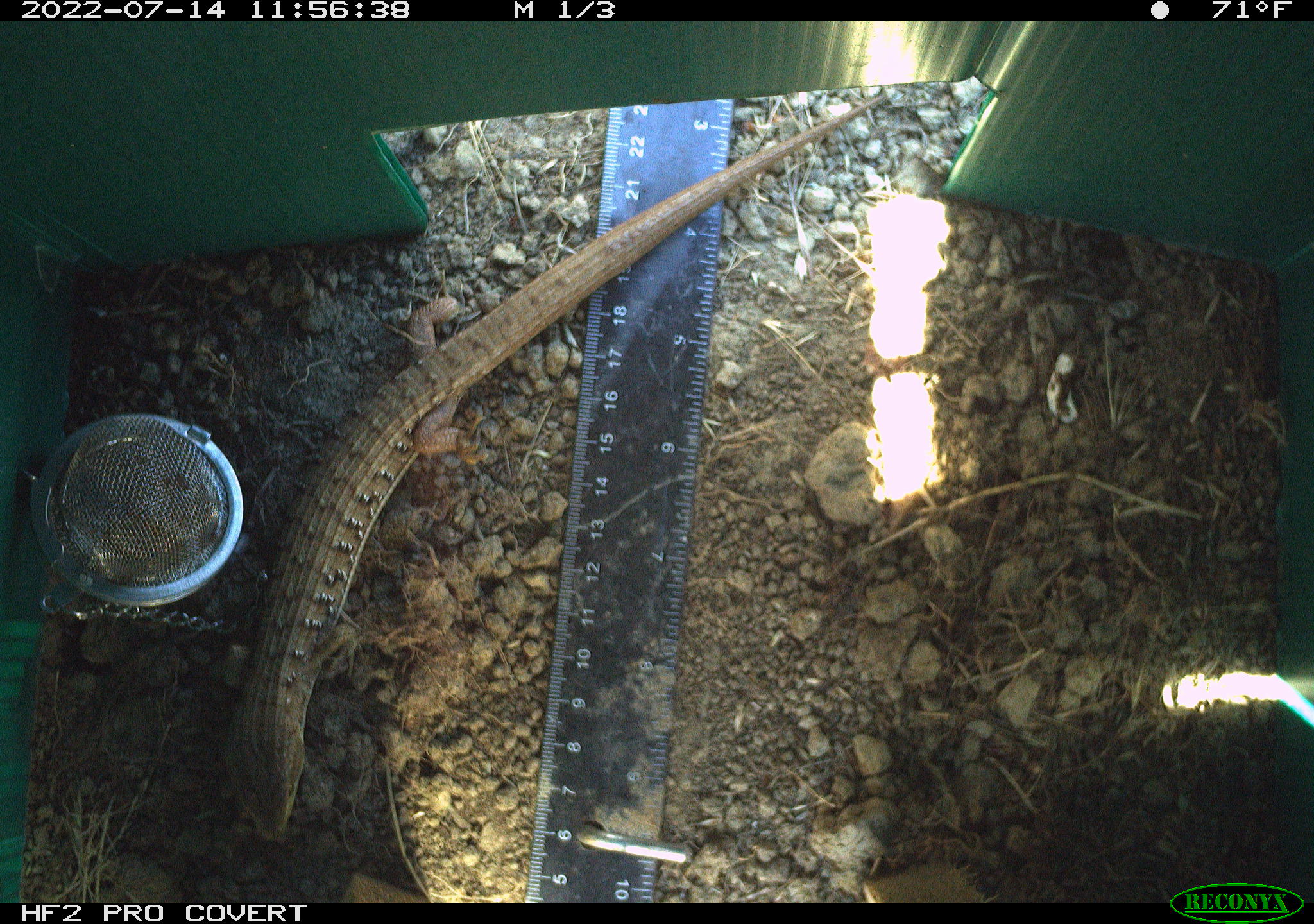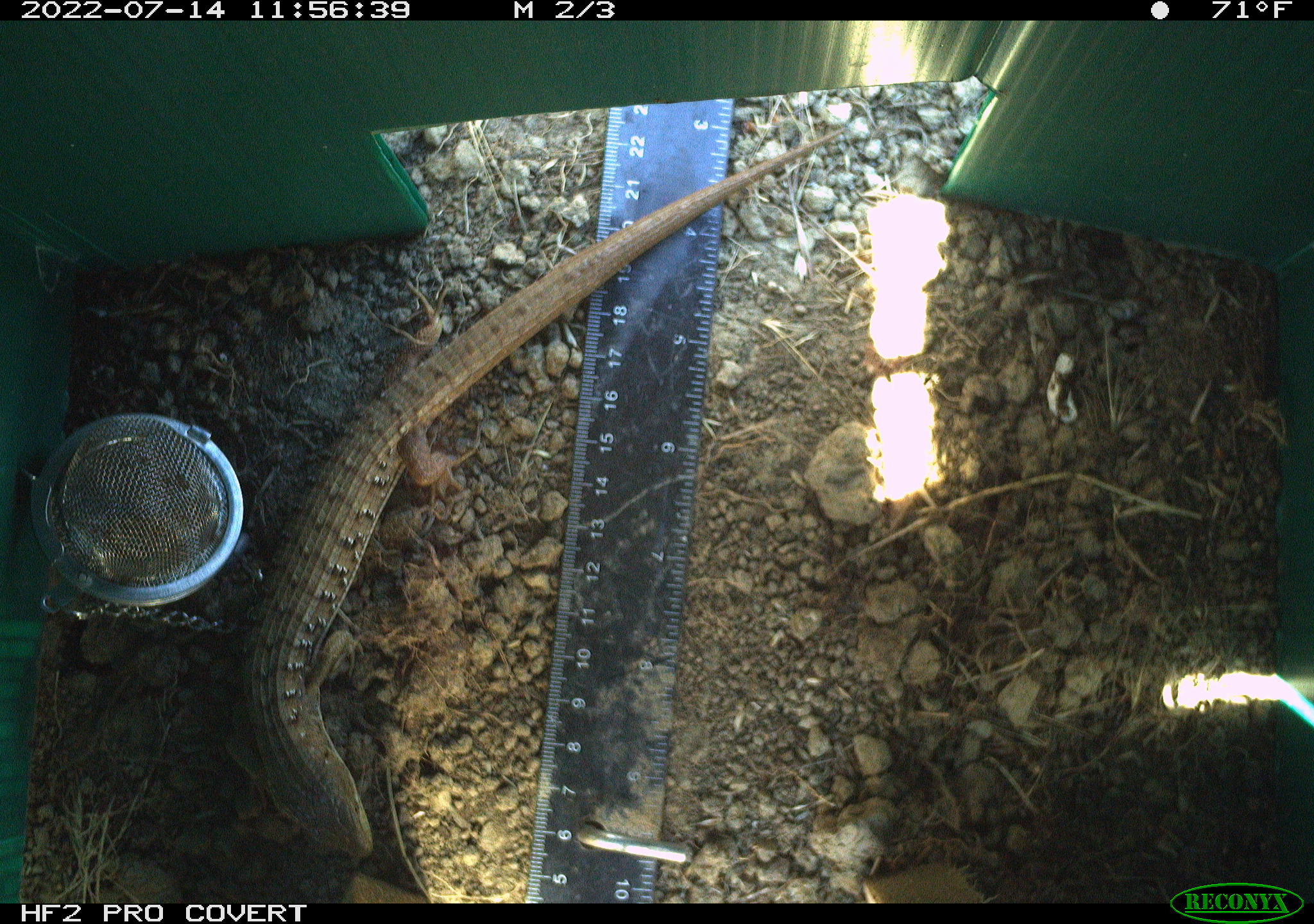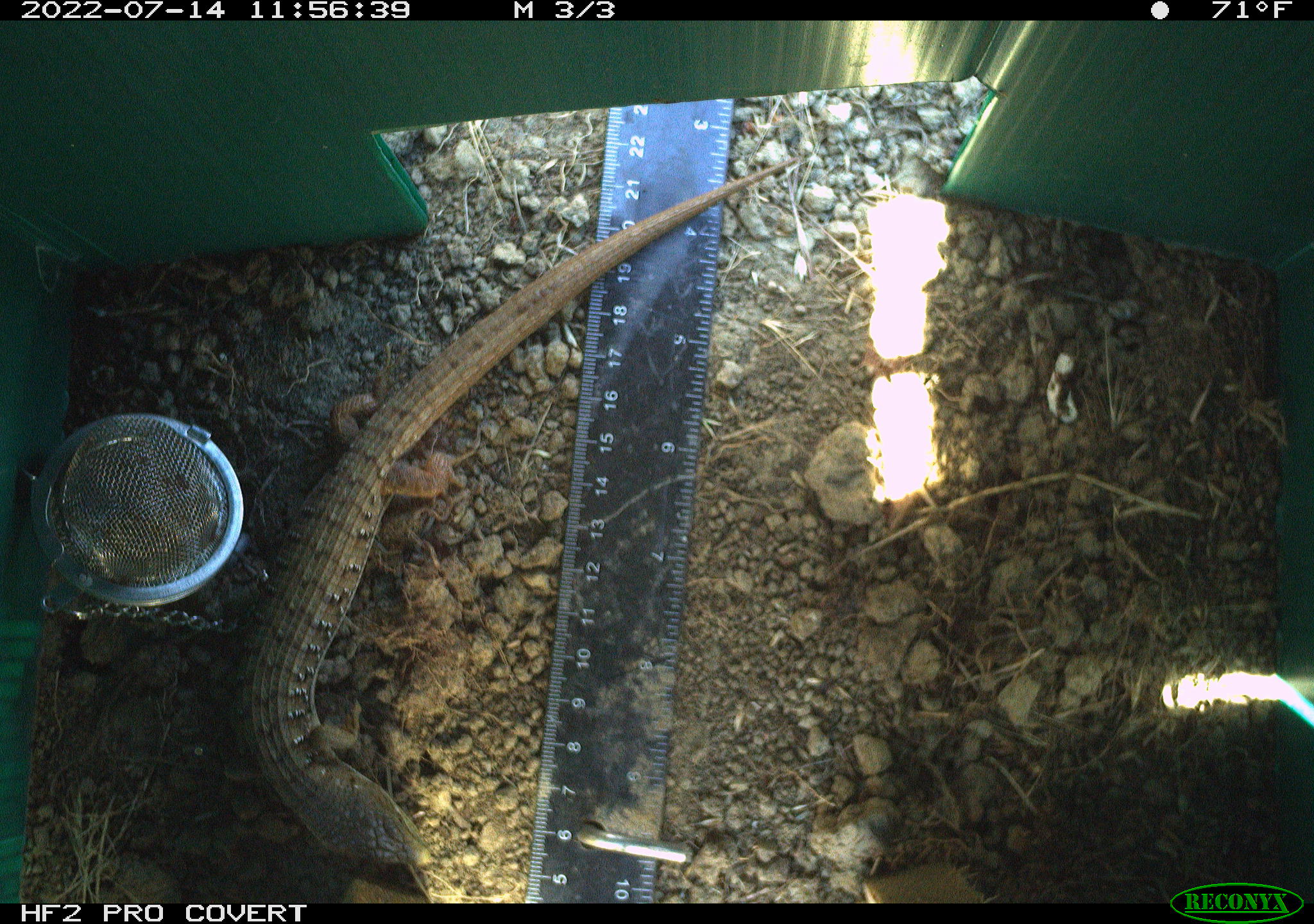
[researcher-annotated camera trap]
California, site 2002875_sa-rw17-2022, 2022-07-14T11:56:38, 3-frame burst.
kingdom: Animalia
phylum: Chordata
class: Reptilia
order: Squamata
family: Anguidae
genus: Elgaria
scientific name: Elgaria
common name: alligator lizards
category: elgaria species